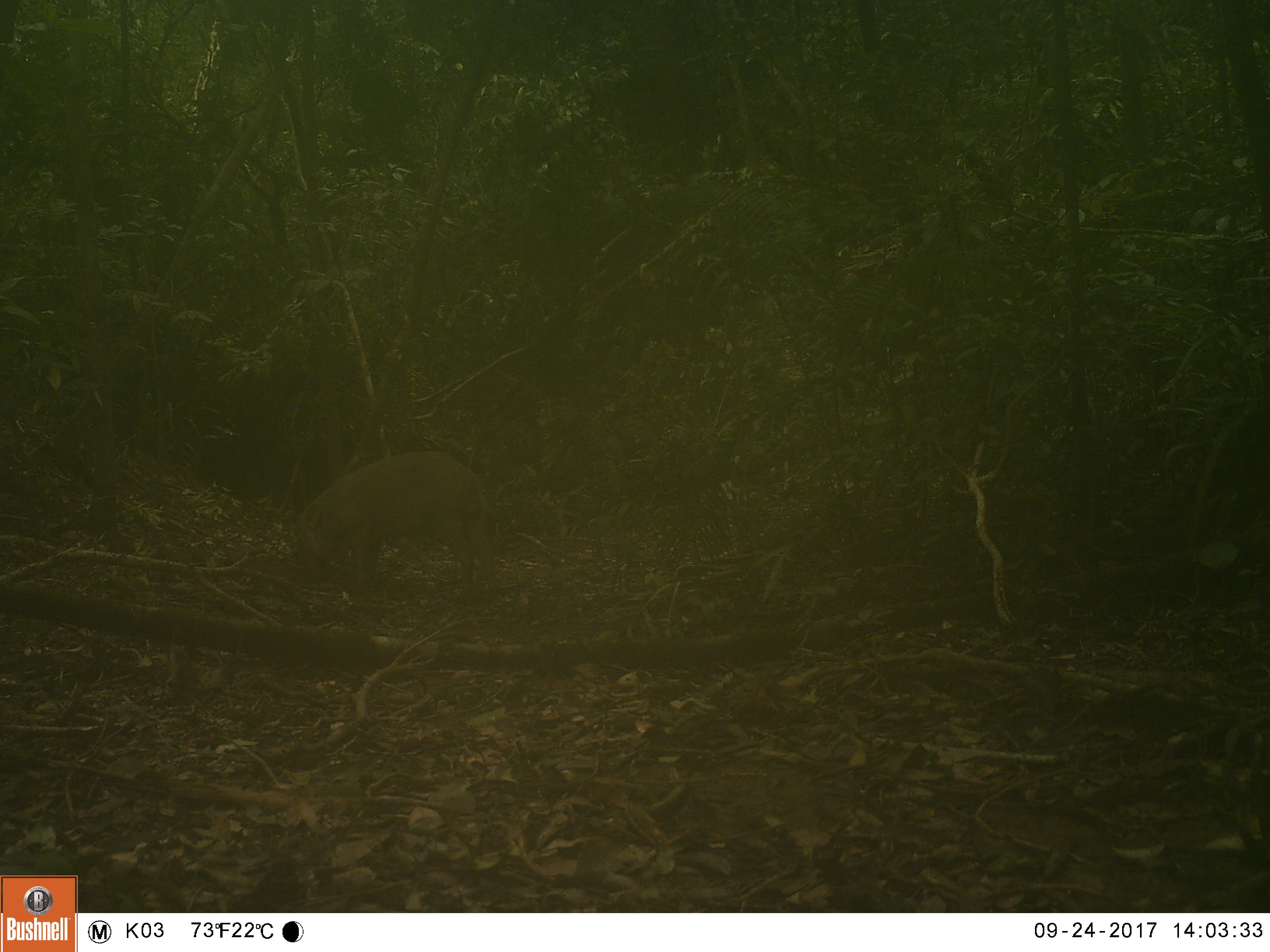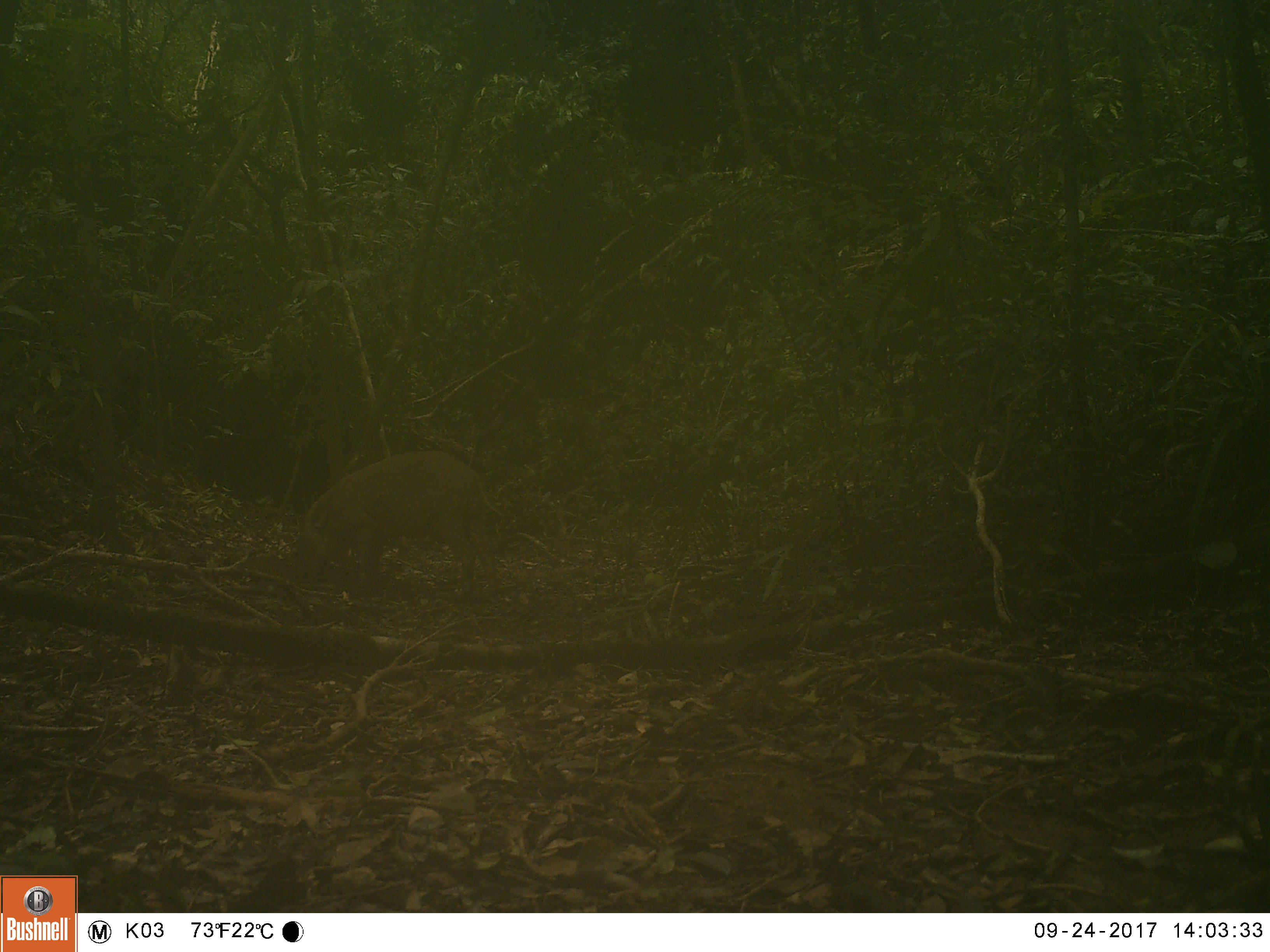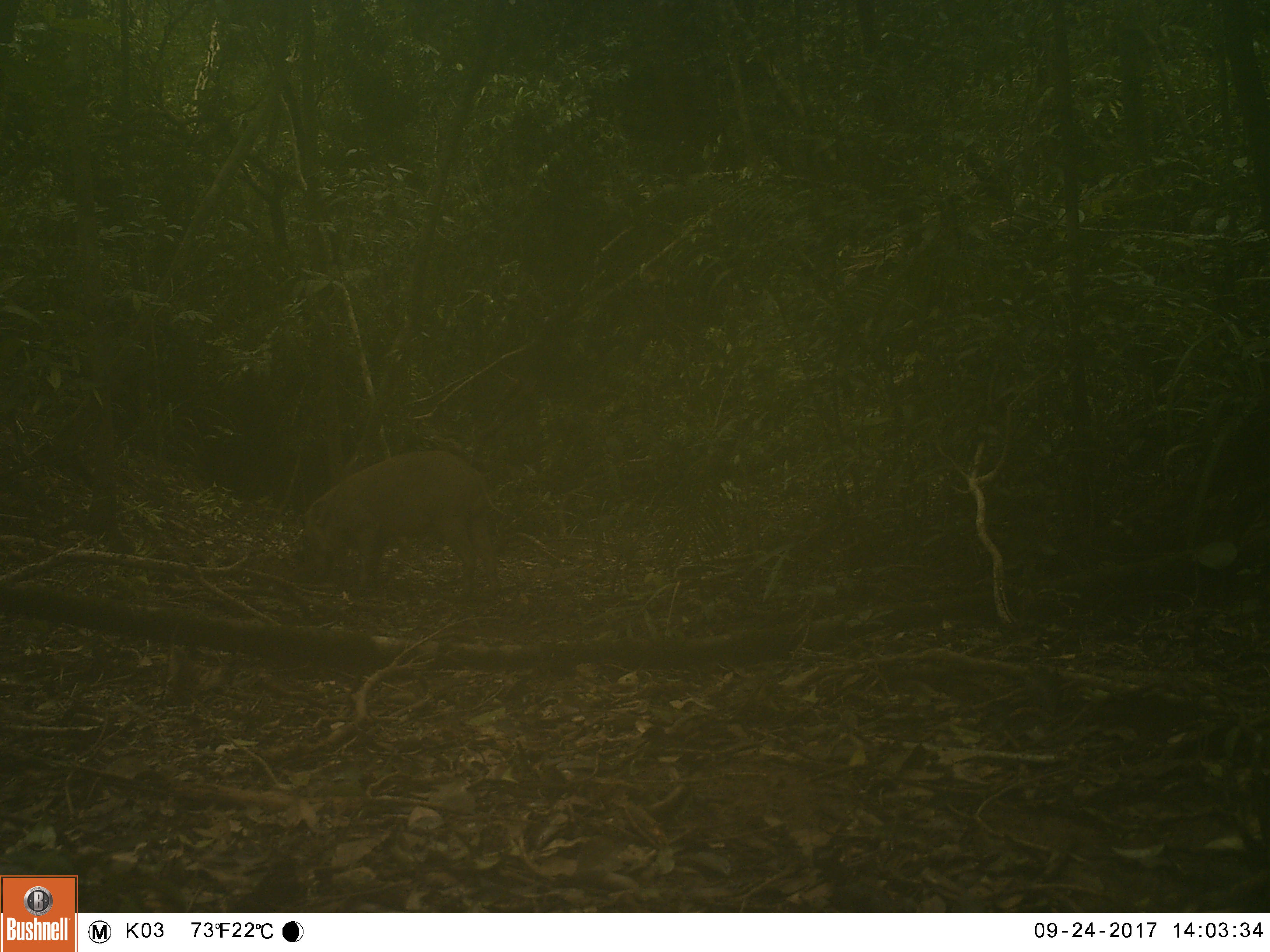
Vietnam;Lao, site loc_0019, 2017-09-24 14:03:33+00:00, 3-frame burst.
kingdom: Animalia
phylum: Chordata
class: Mammalia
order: Artiodactyla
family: Suidae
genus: Sus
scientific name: Sus scrofa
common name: eurasian wild pig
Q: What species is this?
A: Eurasian wild pig (Sus scrofa).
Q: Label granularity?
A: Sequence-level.